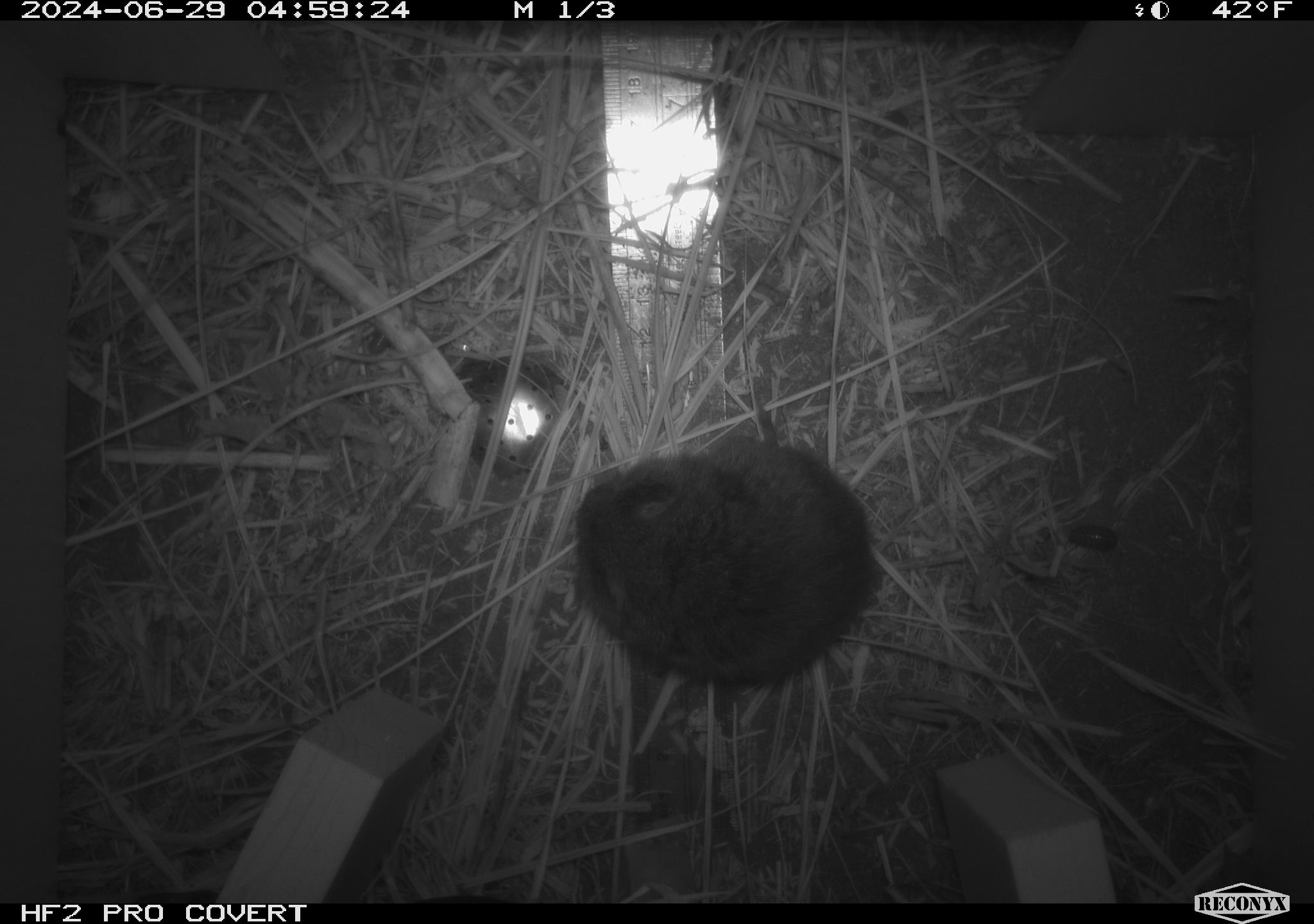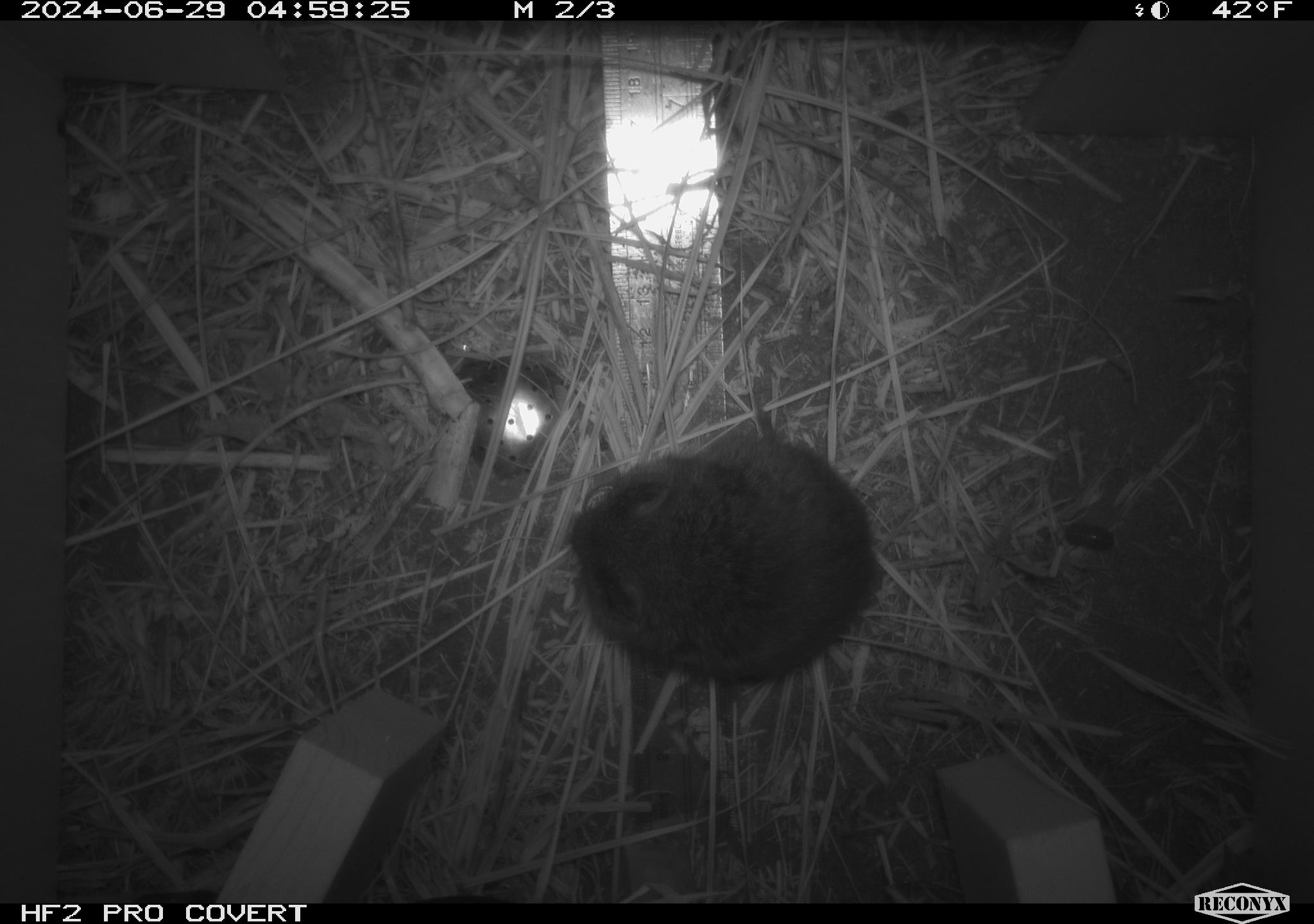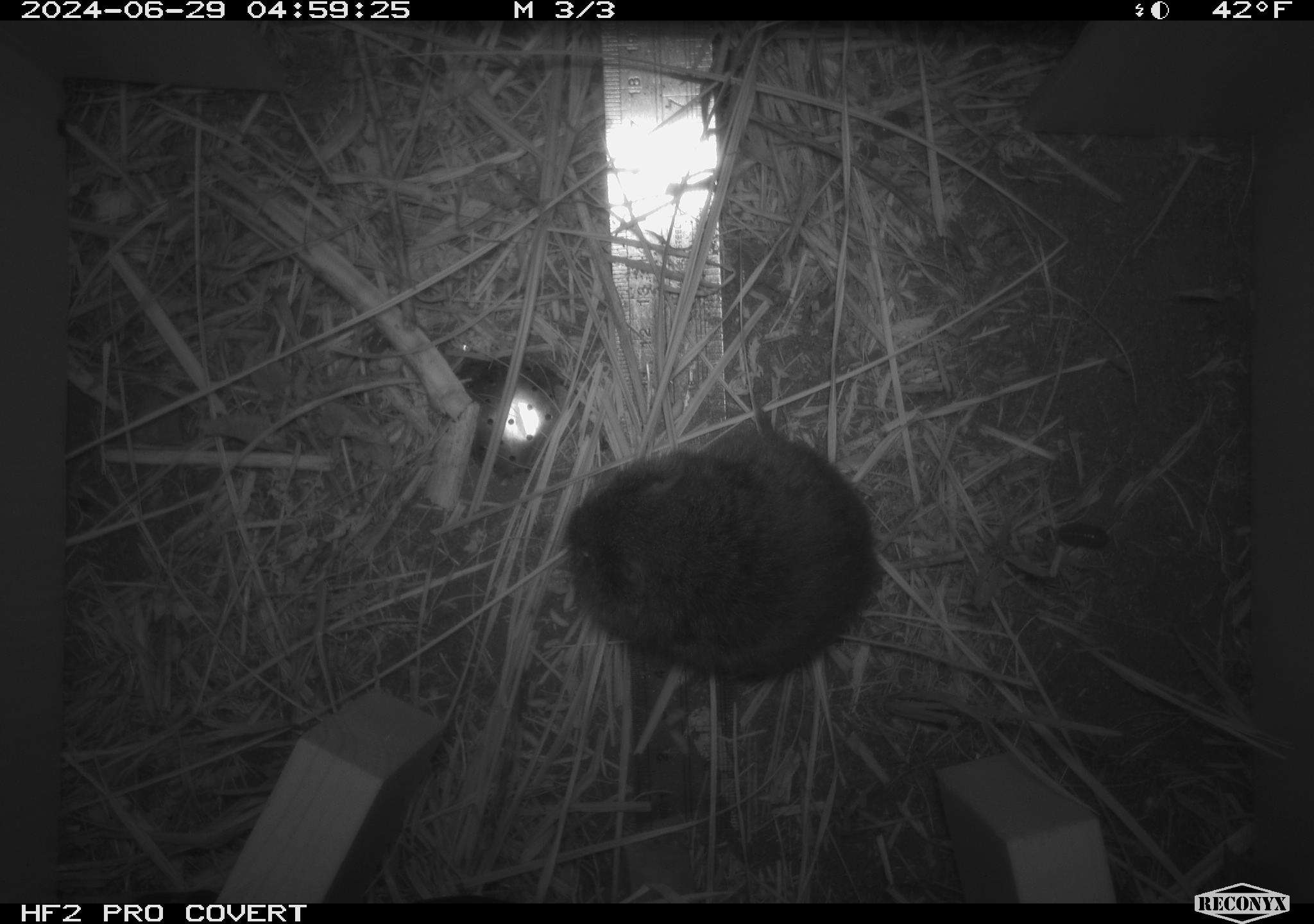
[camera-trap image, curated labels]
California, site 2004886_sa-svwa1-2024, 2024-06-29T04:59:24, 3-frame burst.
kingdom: Animalia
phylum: Chordata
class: Mammalia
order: Rodentia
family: Cricetidae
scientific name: Arvicolinae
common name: voles, lemmings, and muskrats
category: arvicolinae subfamily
Arvicolinae subfamily (voles, lemmings, and muskrats) (Arvicolinae).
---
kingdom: Animalia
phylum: Arthropoda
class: Malacostraca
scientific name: Malacostraca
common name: amphipods, crabs, isopods, krill, lobsters and shrimps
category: malacostracan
Malacostracan (amphipods, crabs, isopods, krill, lobsters and shrimps) (Malacostraca).